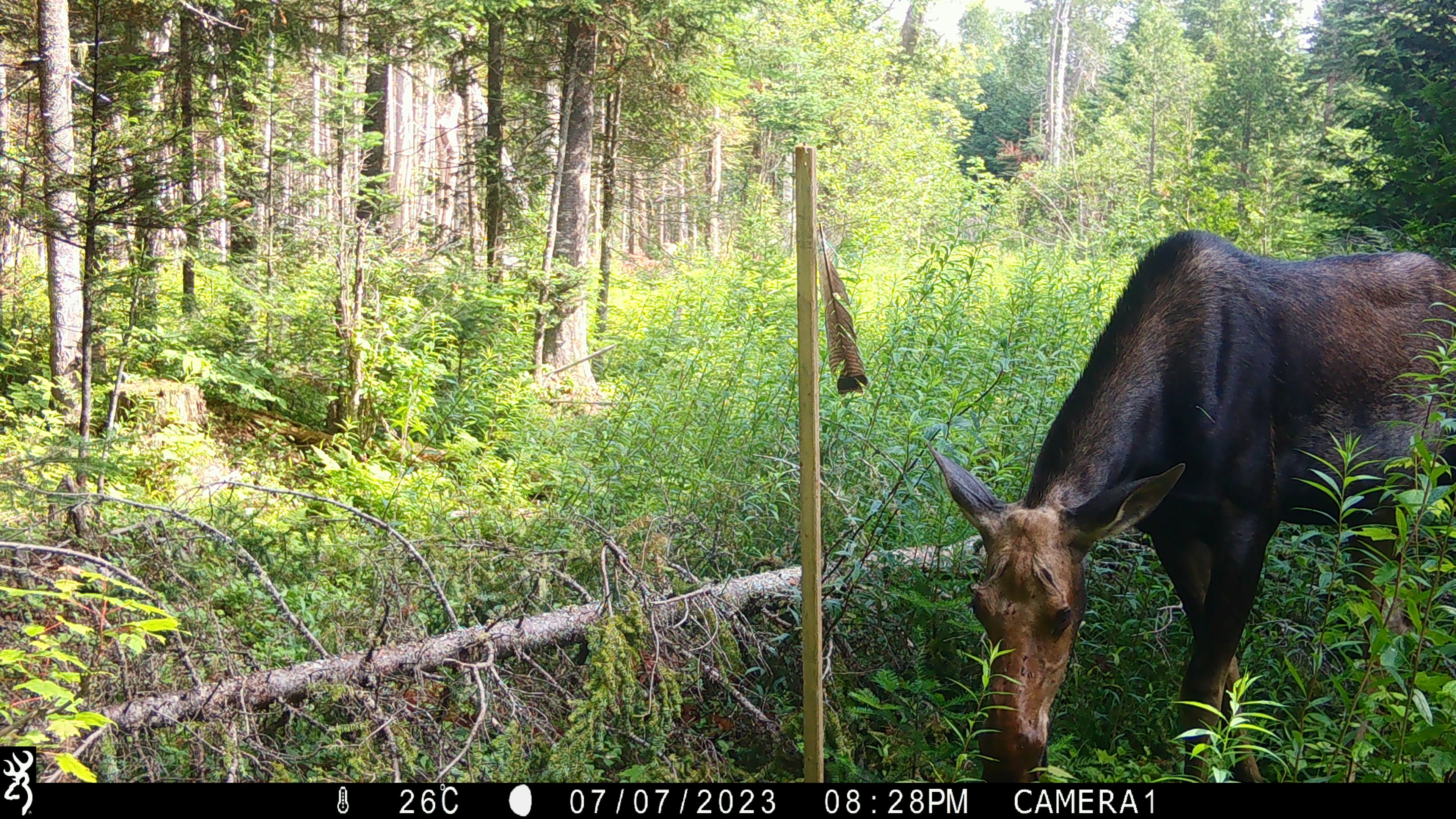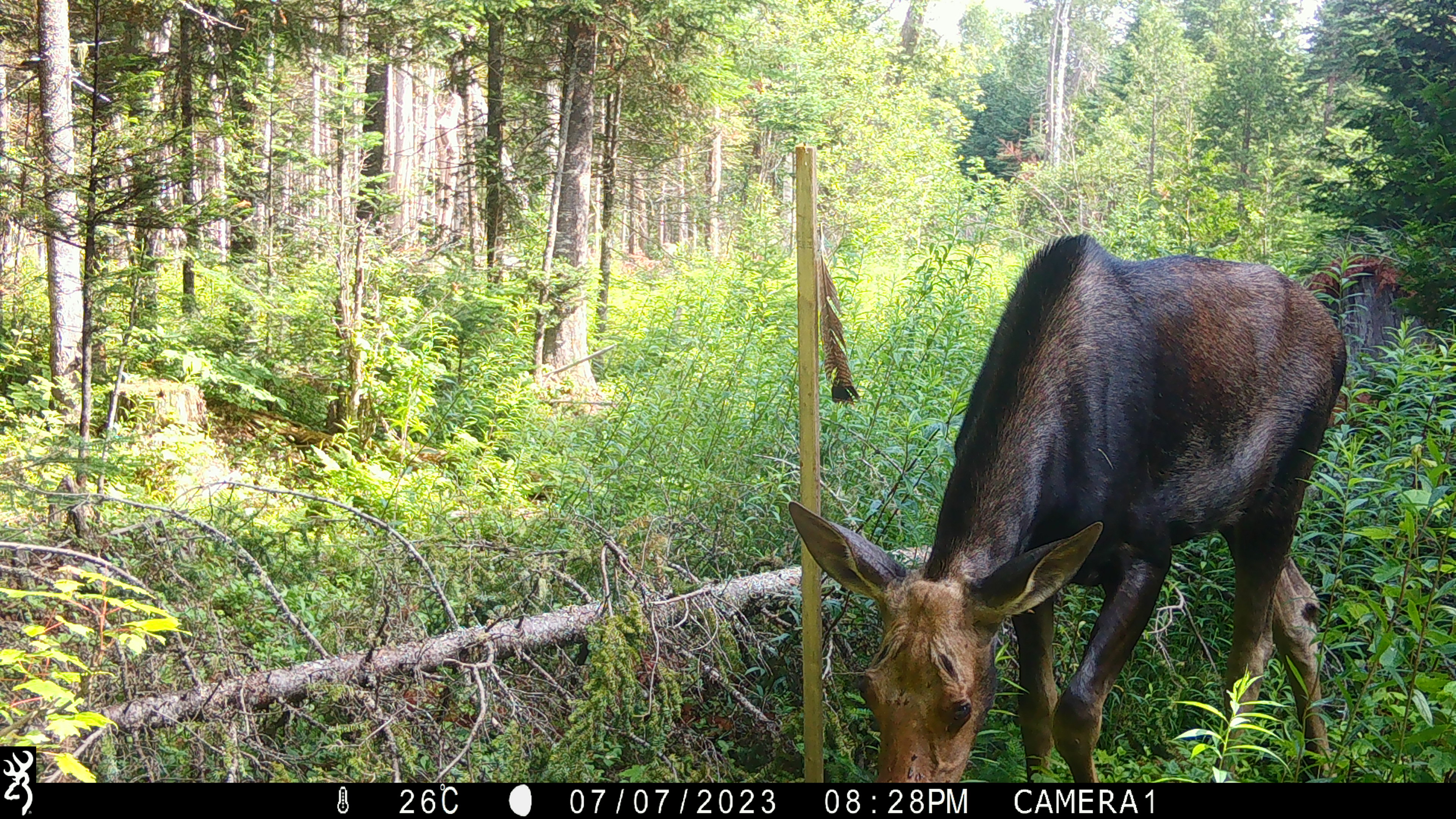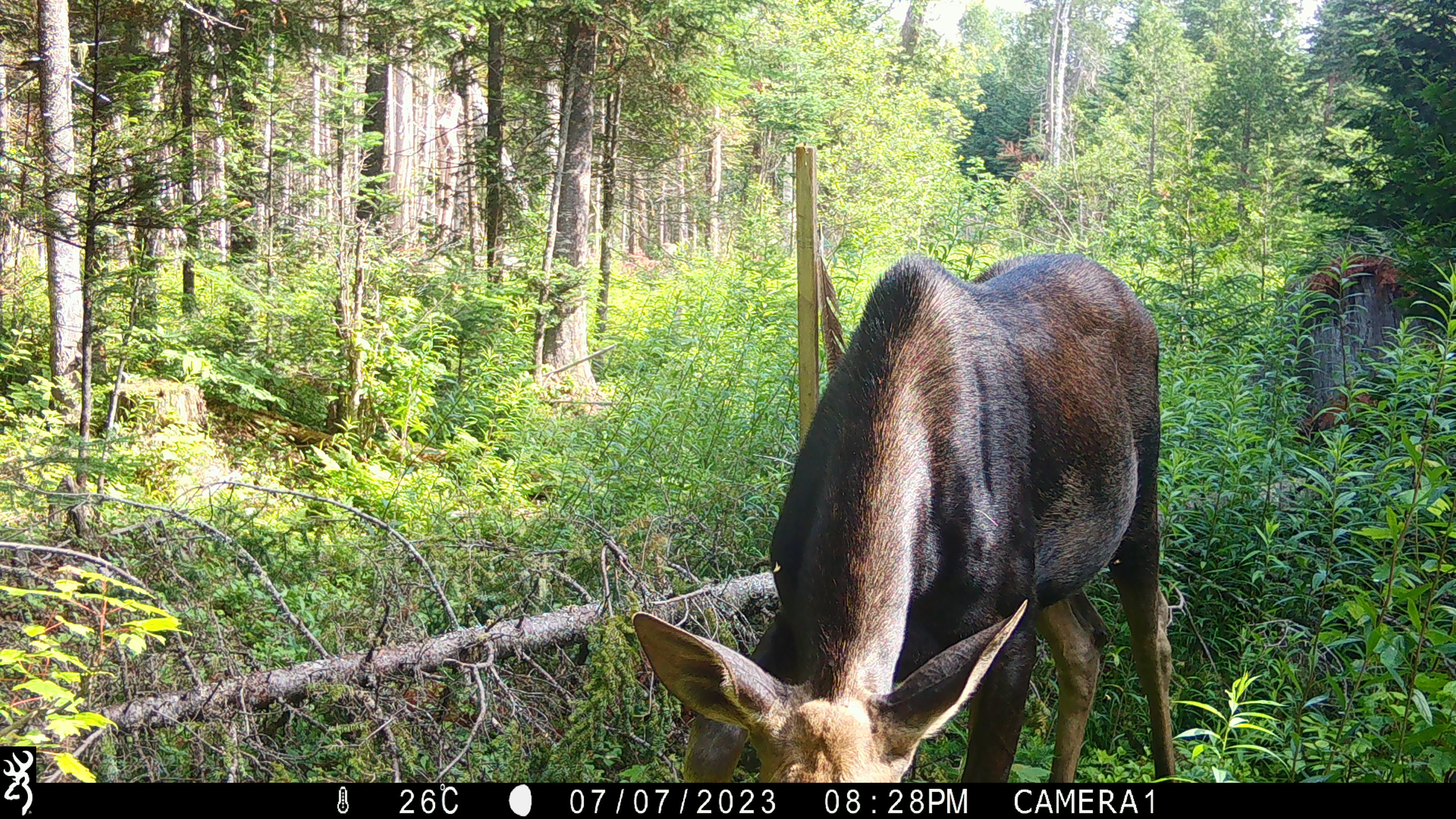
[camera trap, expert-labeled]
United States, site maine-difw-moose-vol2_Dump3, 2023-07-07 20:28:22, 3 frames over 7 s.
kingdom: Animalia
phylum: Chordata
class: Mammalia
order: Artiodactyla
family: Cervidae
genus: Alces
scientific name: Alces alces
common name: moose